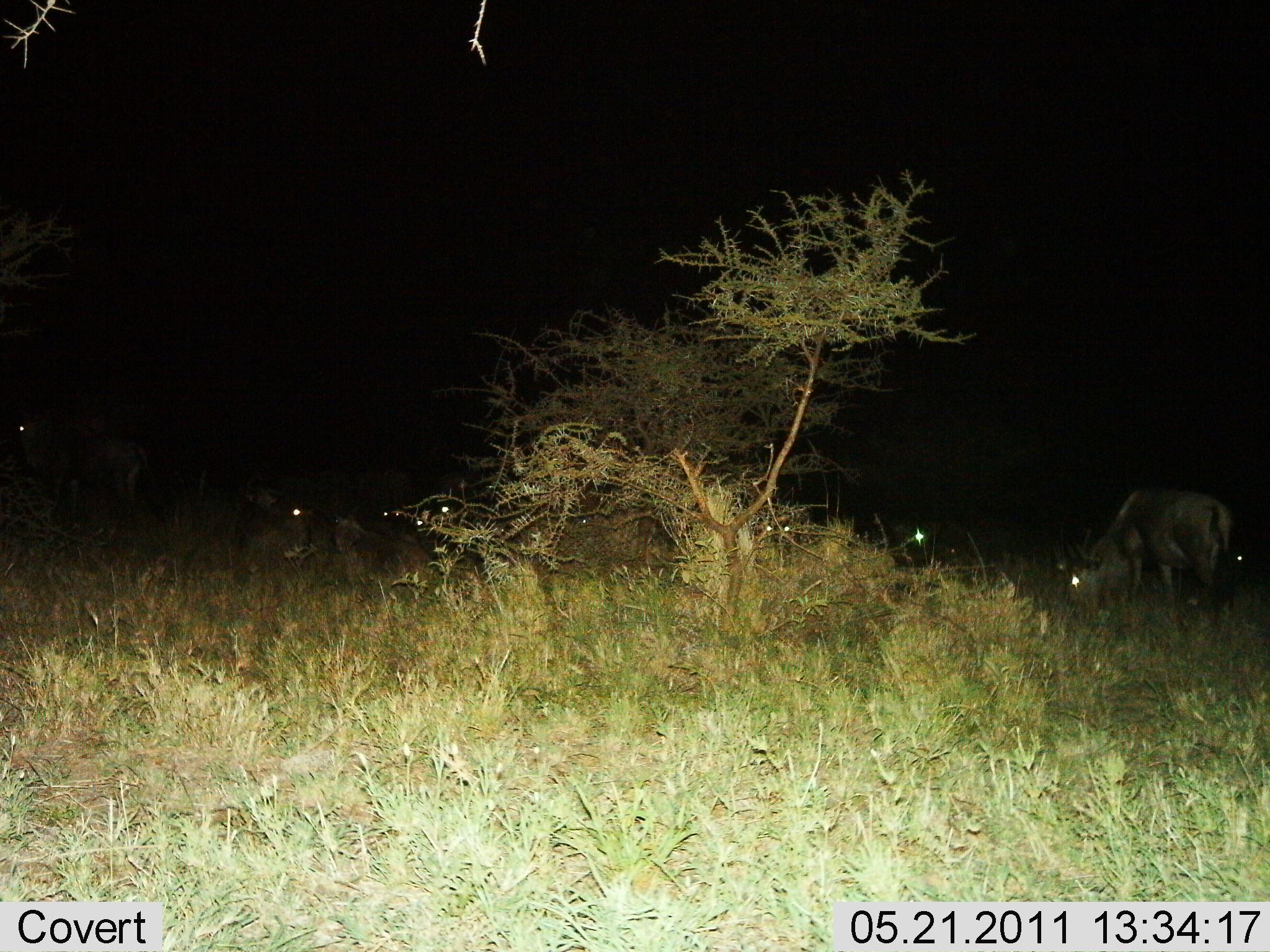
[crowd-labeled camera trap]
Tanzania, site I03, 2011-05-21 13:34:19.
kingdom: Animalia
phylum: Chordata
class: Mammalia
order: Artiodactyla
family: Bovidae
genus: Connochaetes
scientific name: Connochaetes taurinus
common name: blue wildebeest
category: wildebeest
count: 5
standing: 62%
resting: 46%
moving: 8%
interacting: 0%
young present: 0%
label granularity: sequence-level